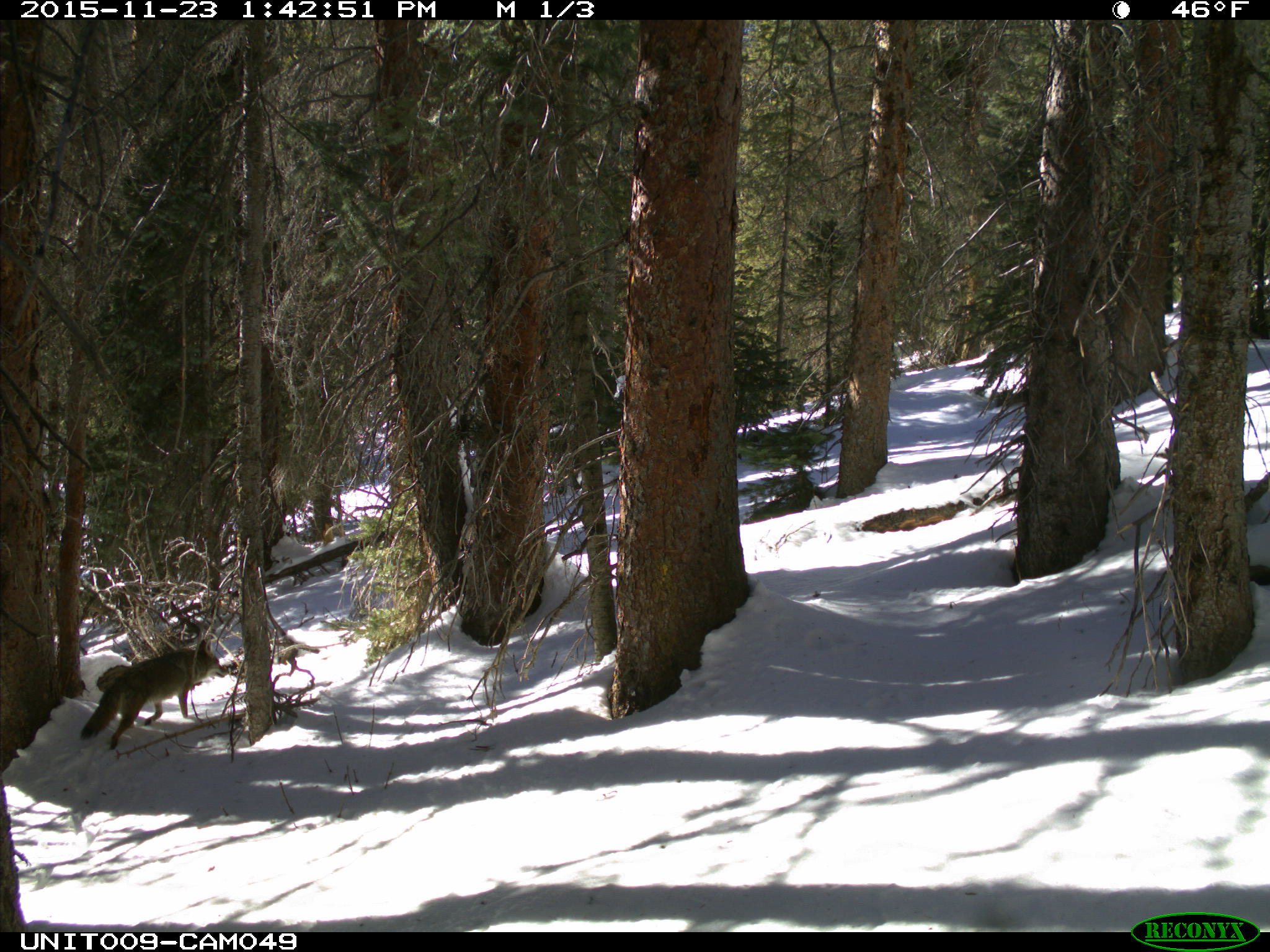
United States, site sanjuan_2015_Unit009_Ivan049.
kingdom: Animalia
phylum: Chordata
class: Mammalia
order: Carnivora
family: Canidae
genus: Canis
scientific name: Canis latrans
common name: coyote